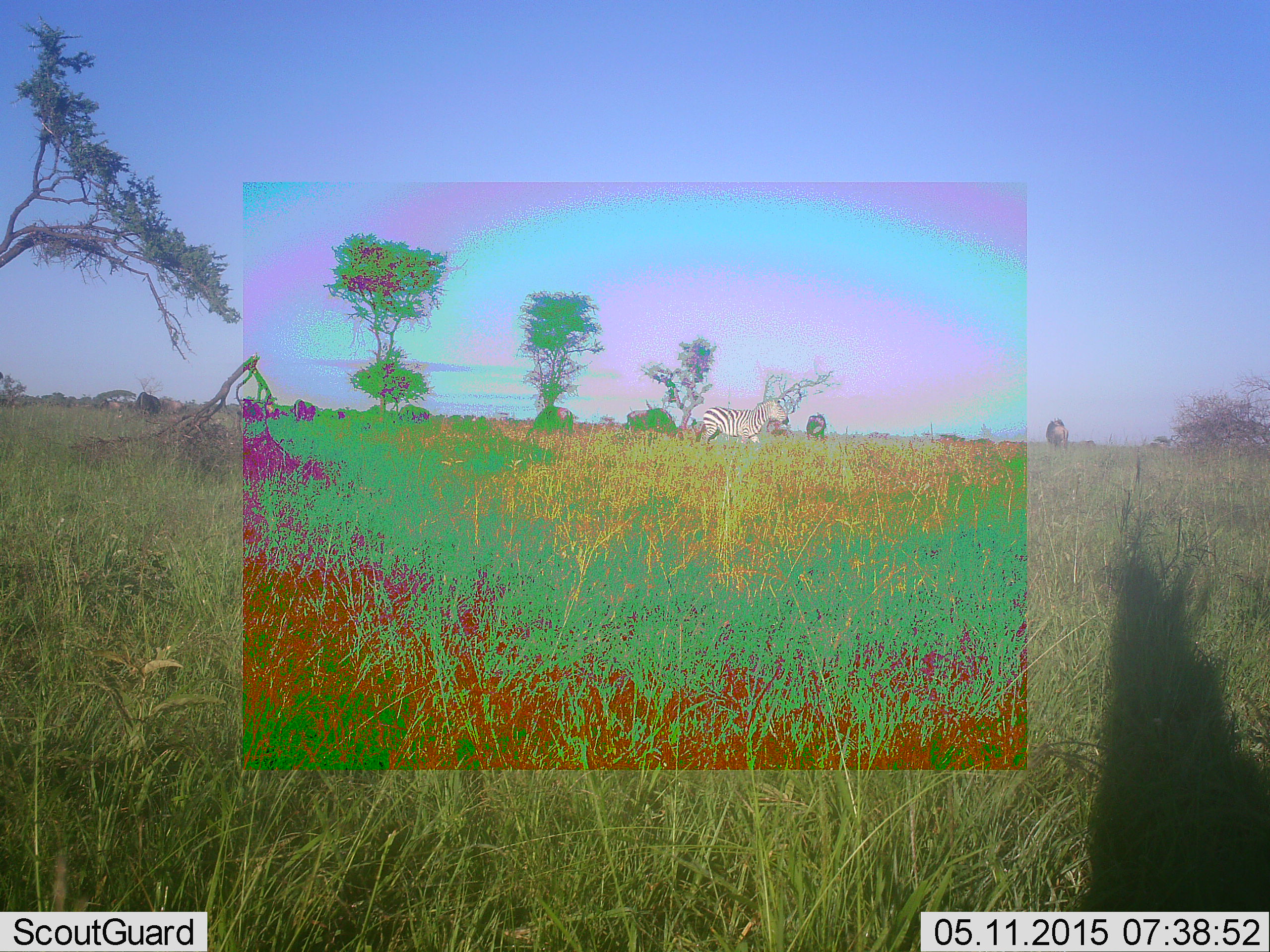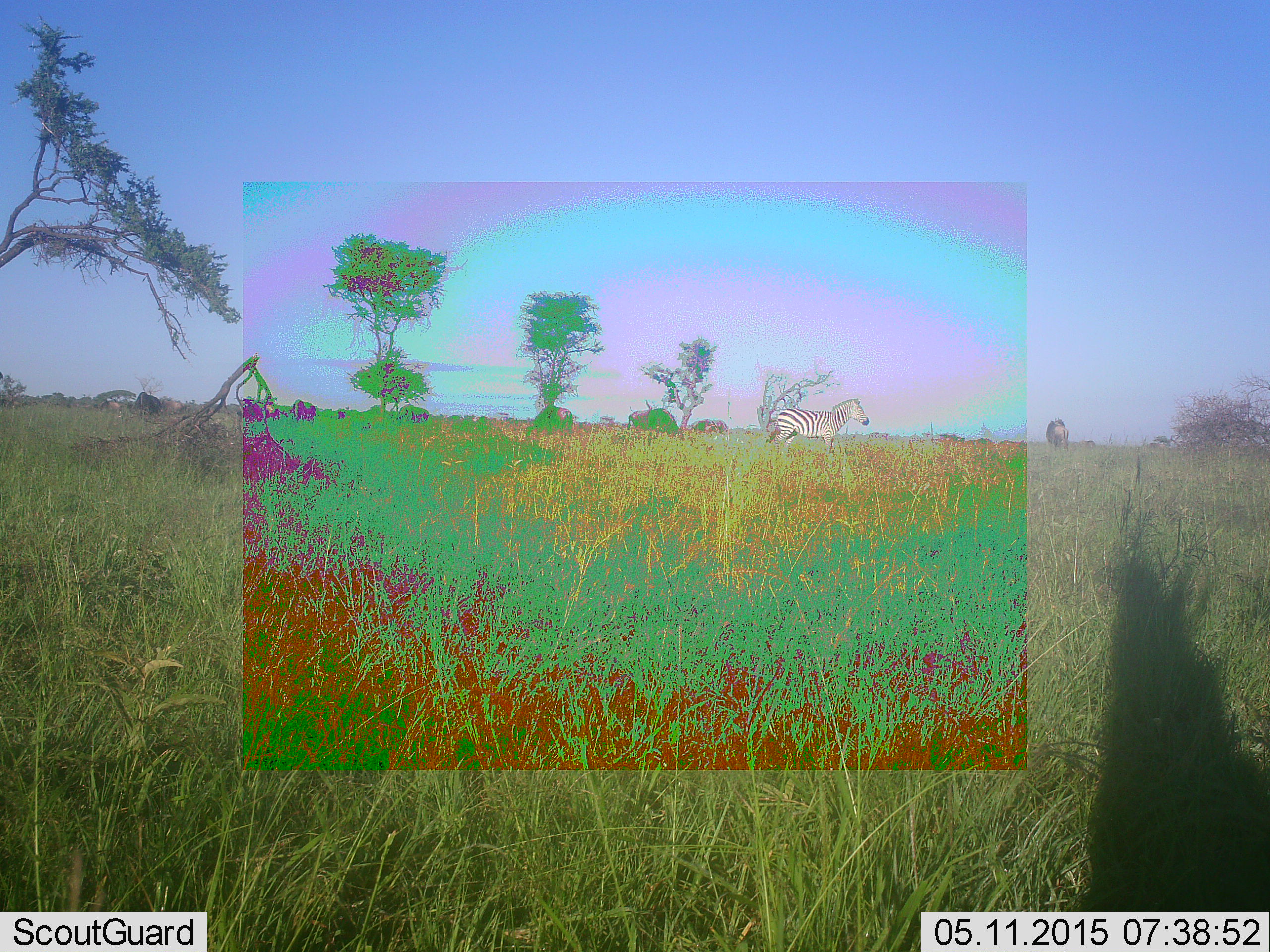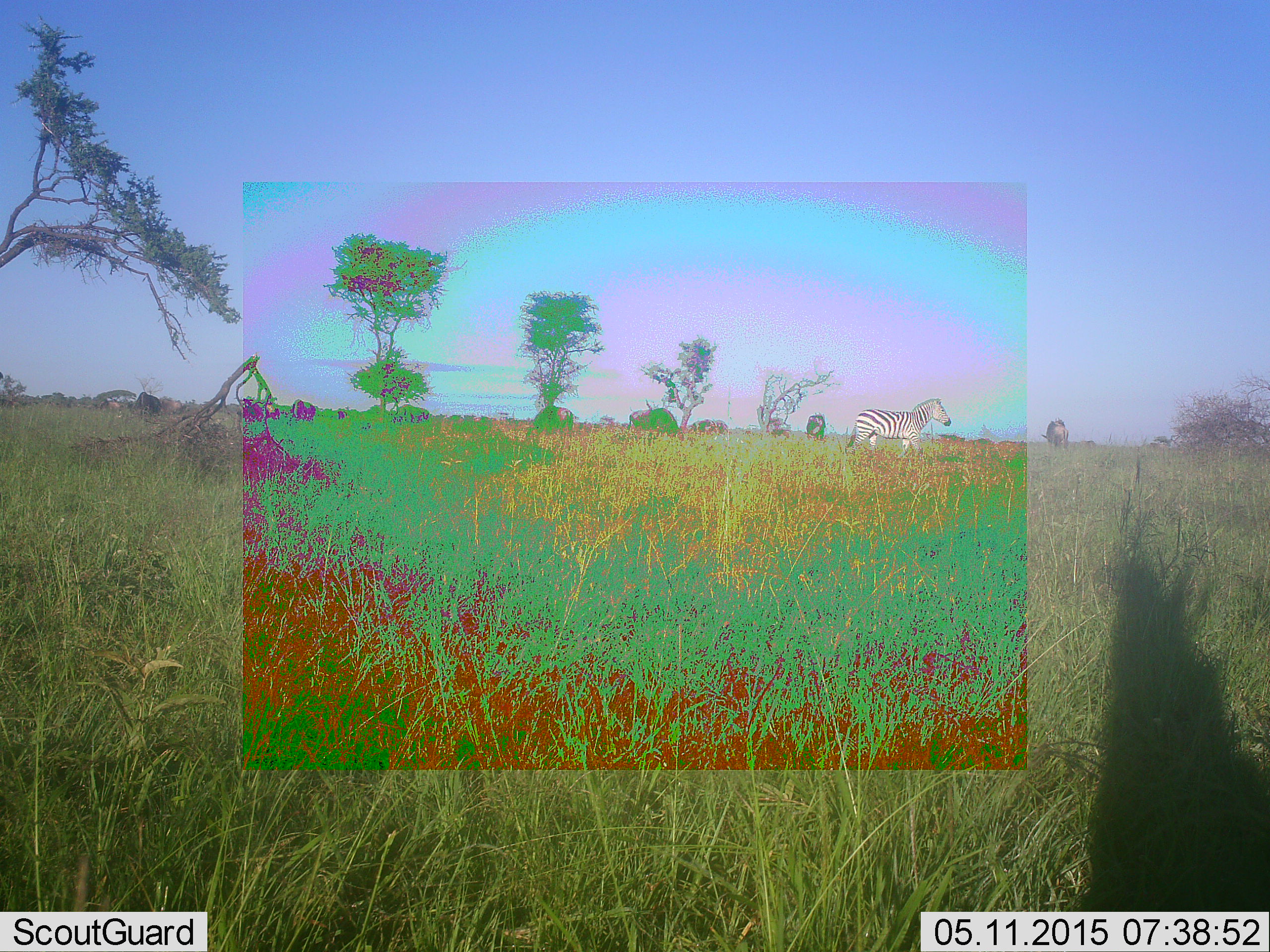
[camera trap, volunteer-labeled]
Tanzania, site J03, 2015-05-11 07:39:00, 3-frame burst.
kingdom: Animalia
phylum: Chordata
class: Mammalia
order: Perissodactyla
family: Equidae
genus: Equus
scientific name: Equus quagga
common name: plains zebra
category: zebra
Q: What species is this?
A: Zebra (plains zebra) (Equus quagga).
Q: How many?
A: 1.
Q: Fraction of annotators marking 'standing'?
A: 31%.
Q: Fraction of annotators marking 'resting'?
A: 0%.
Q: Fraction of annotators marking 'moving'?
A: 81%.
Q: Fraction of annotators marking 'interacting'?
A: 6%.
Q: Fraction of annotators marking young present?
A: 0%.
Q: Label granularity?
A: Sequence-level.